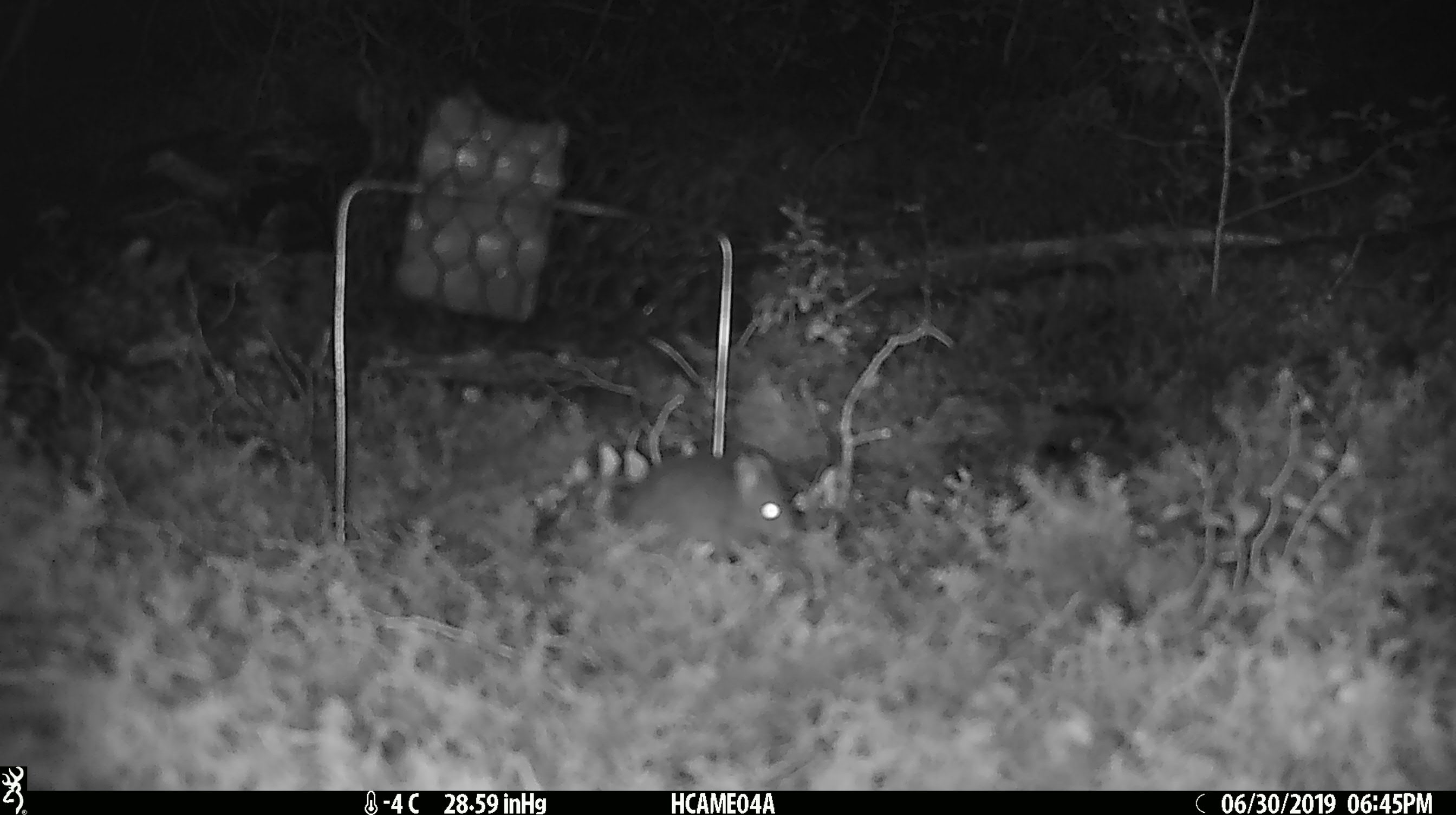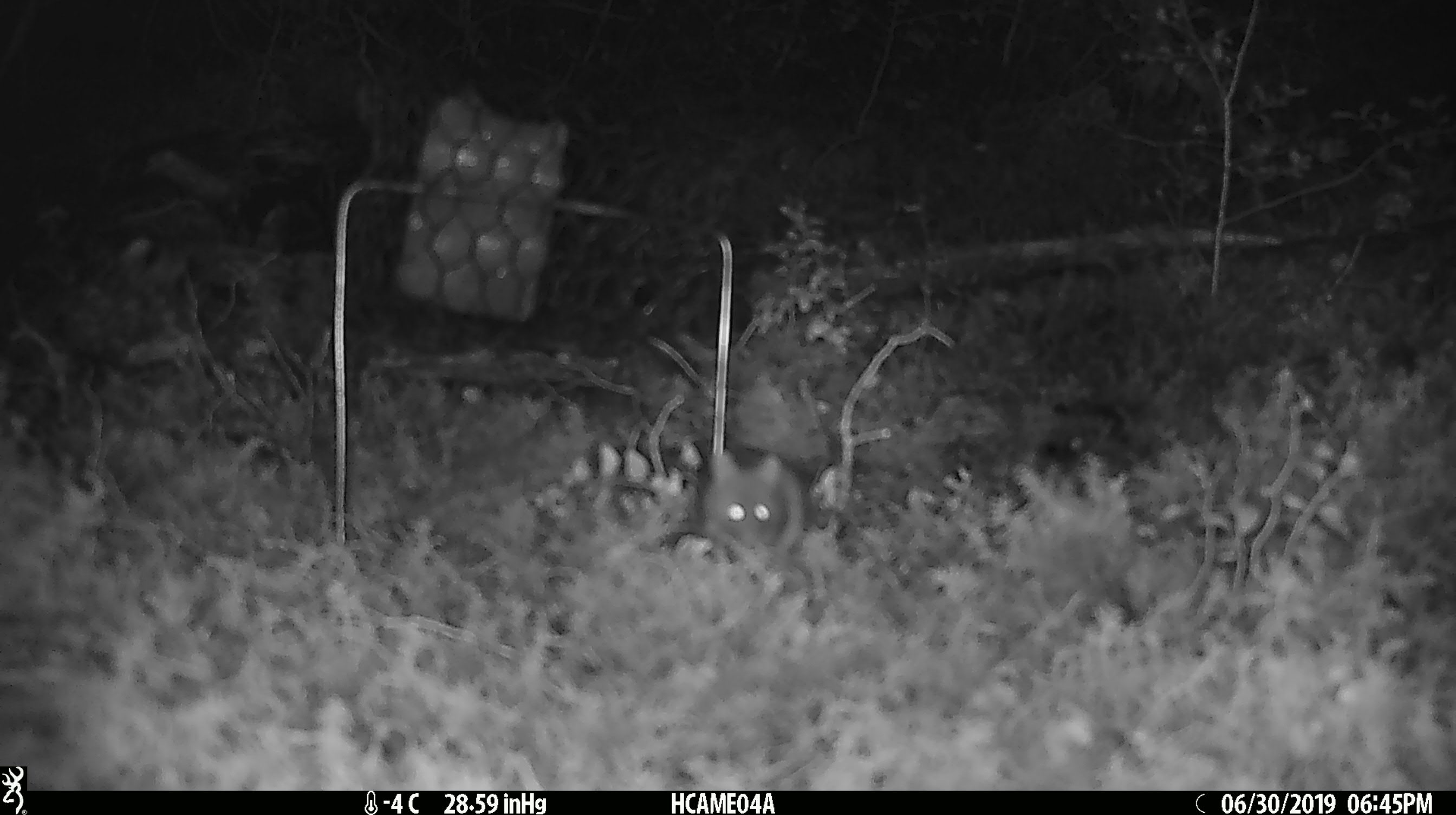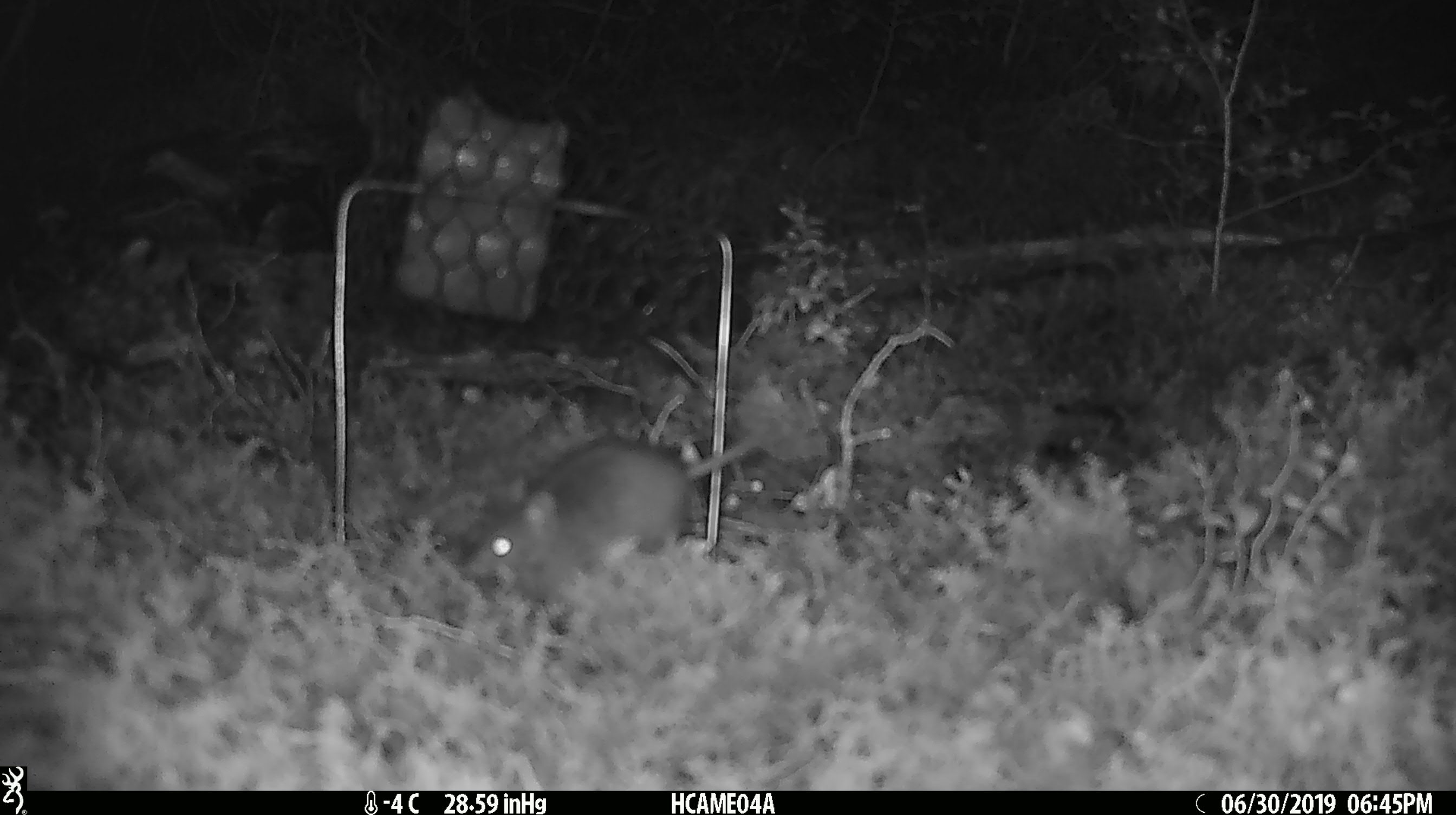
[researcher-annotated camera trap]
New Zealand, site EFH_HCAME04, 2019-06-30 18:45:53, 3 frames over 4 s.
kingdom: Animalia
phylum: Chordata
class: Mammalia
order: Rodentia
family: Muridae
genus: Mus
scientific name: Mus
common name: mouse